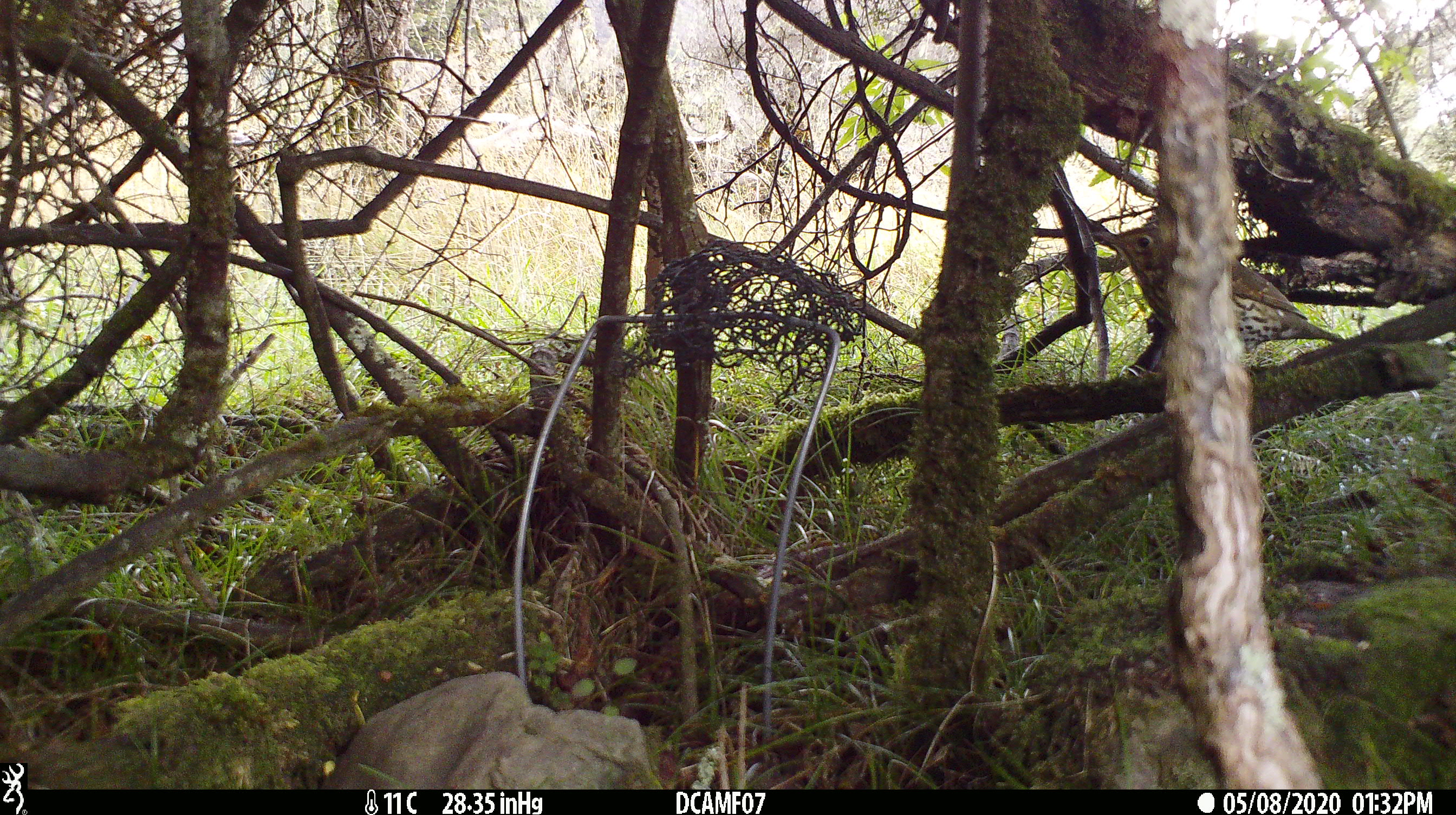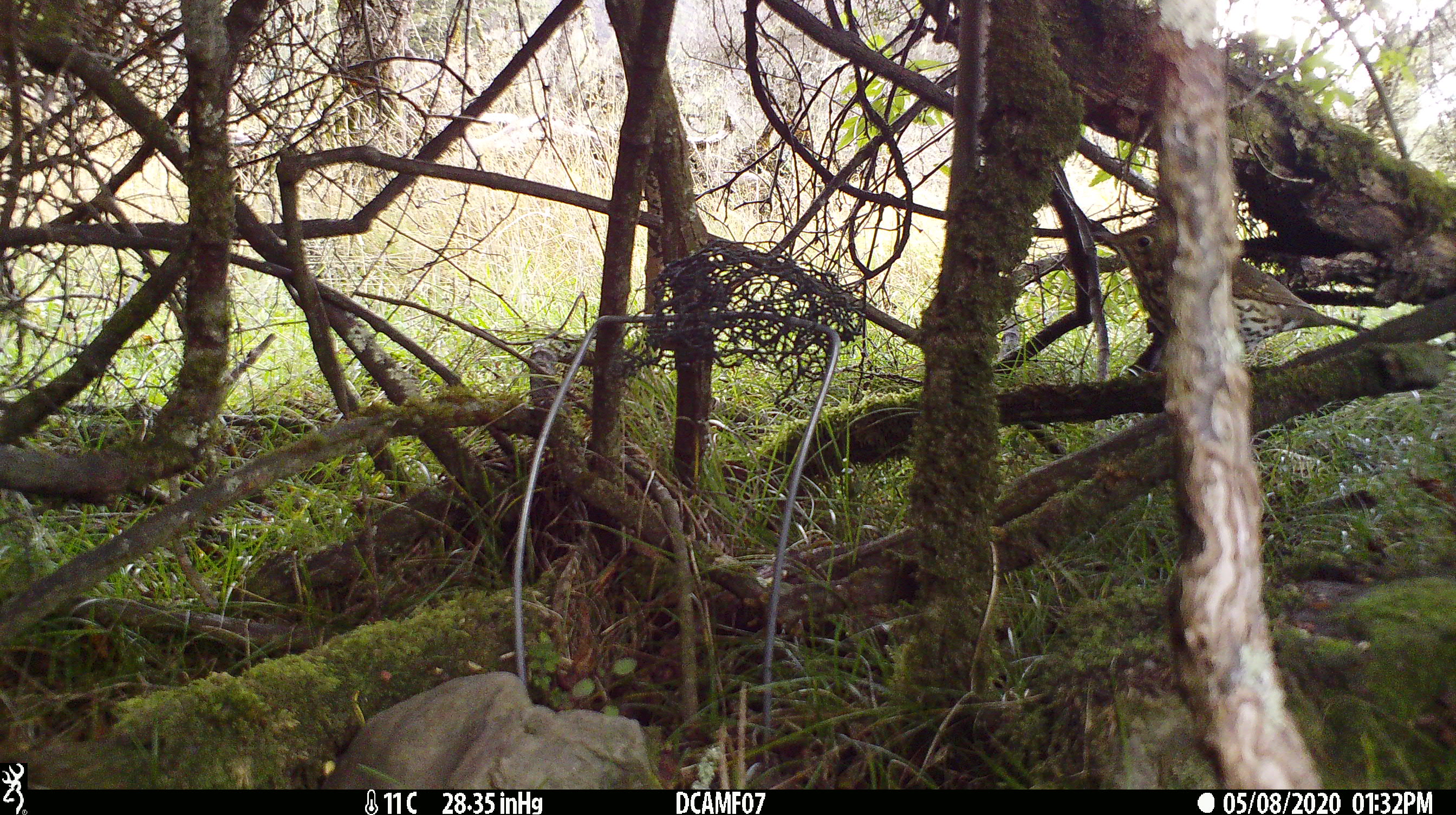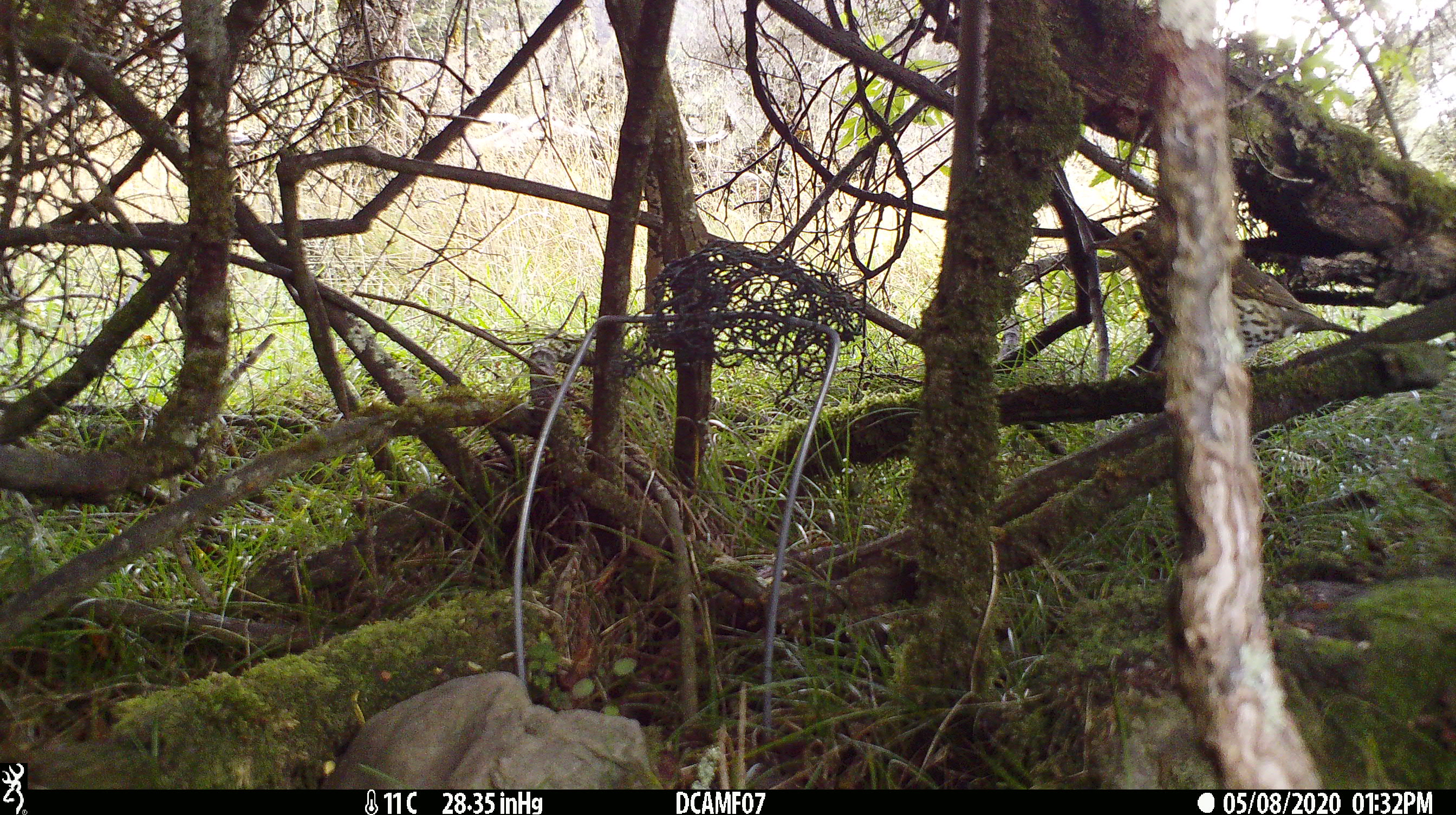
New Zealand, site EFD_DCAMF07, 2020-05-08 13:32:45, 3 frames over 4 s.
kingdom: Animalia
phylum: Chordata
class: Aves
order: Passeriformes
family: Turdidae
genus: Turdus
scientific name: Turdus philomelos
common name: song thrush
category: thrush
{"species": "thrush (song thrush) (Turdus philomelos)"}